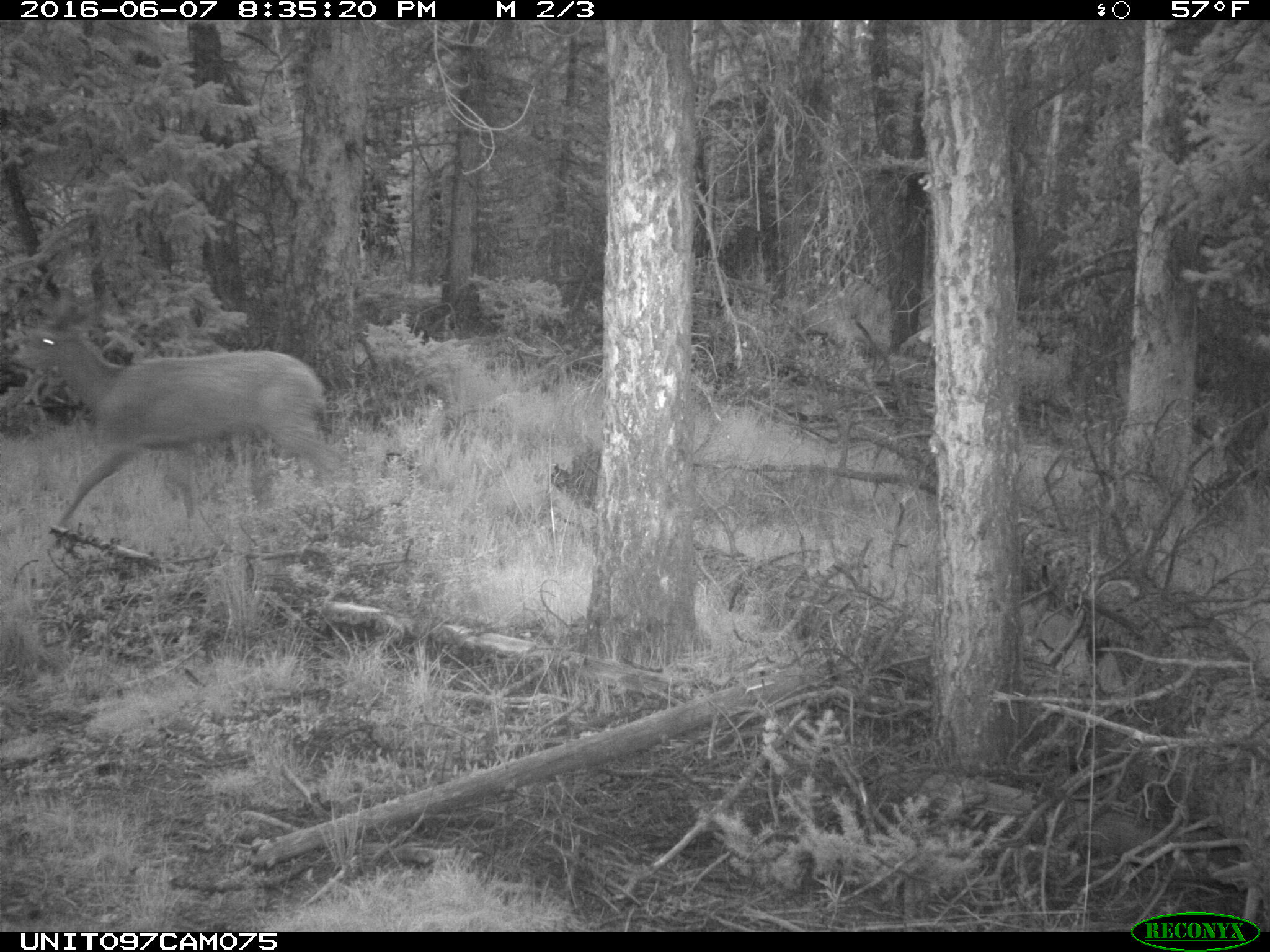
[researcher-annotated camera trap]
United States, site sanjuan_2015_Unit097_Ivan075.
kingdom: Animalia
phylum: Chordata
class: Mammalia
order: Artiodactyla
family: Cervidae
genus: Odocoileus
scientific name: Odocoileus hemionus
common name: mule deer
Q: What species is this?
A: Odocoileus hemionus (mule deer).